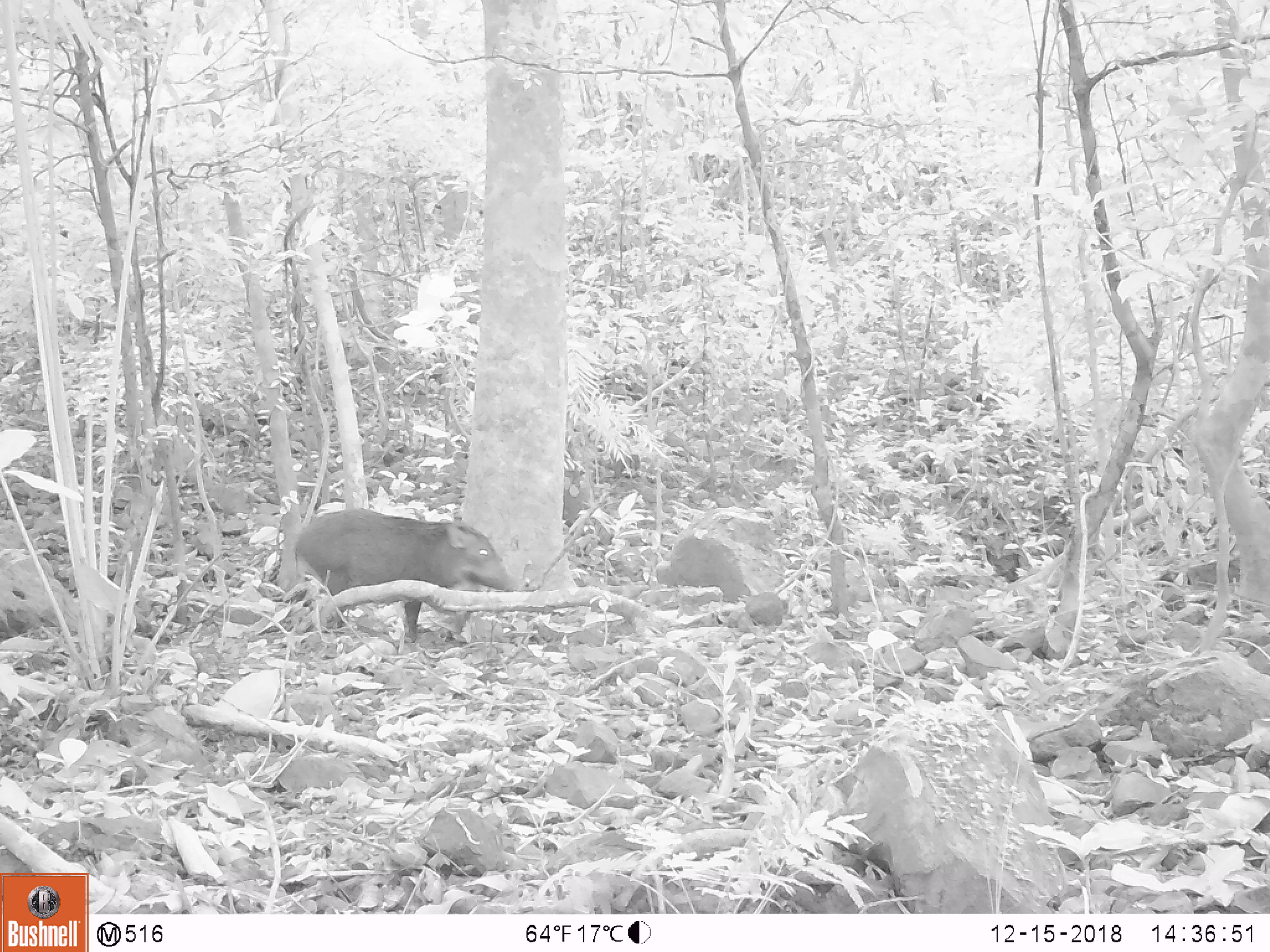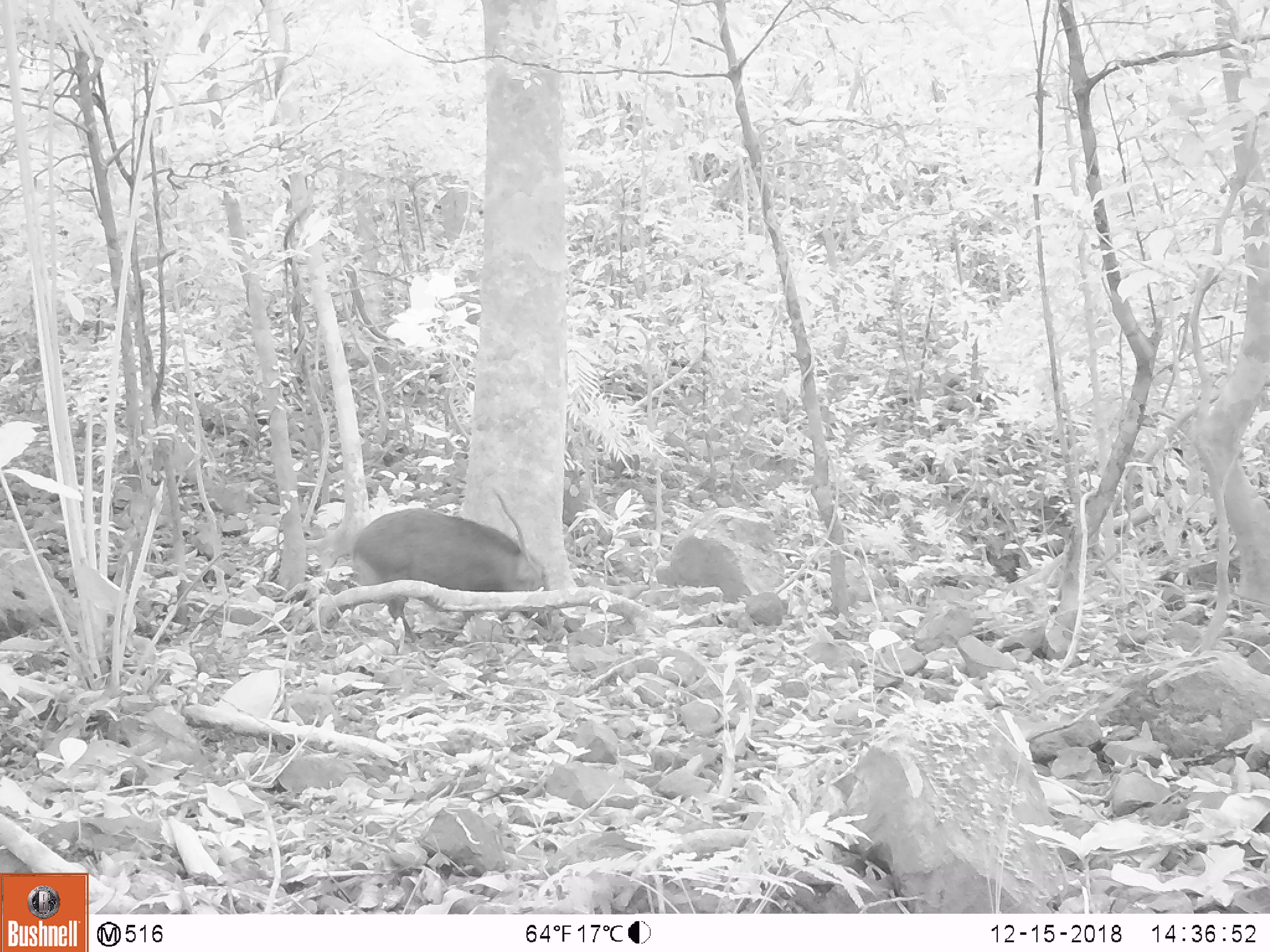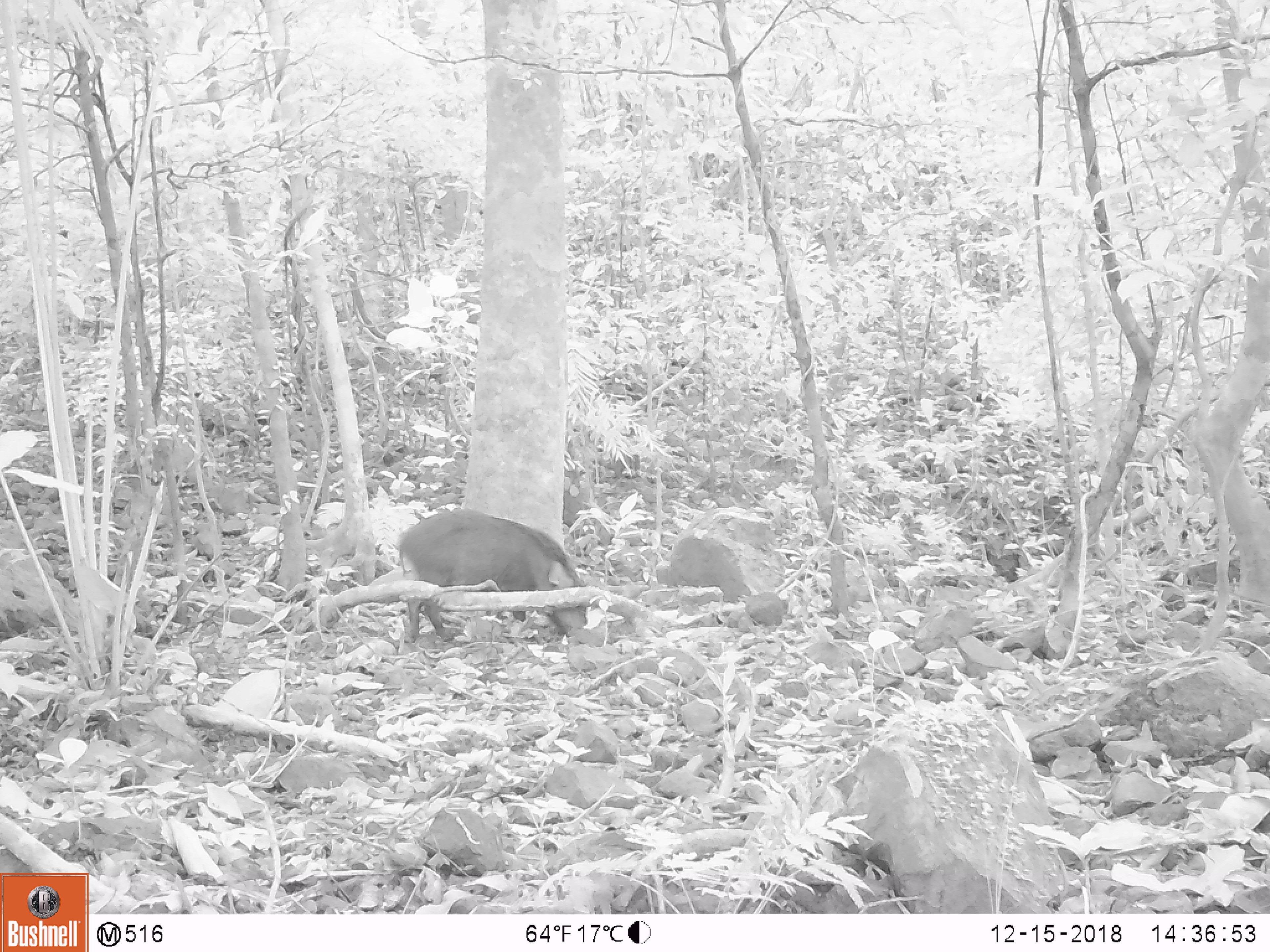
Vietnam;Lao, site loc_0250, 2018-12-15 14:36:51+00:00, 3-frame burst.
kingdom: Animalia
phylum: Chordata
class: Mammalia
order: Artiodactyla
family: Suidae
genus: Sus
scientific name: Sus scrofa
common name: eurasian wild pig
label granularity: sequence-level